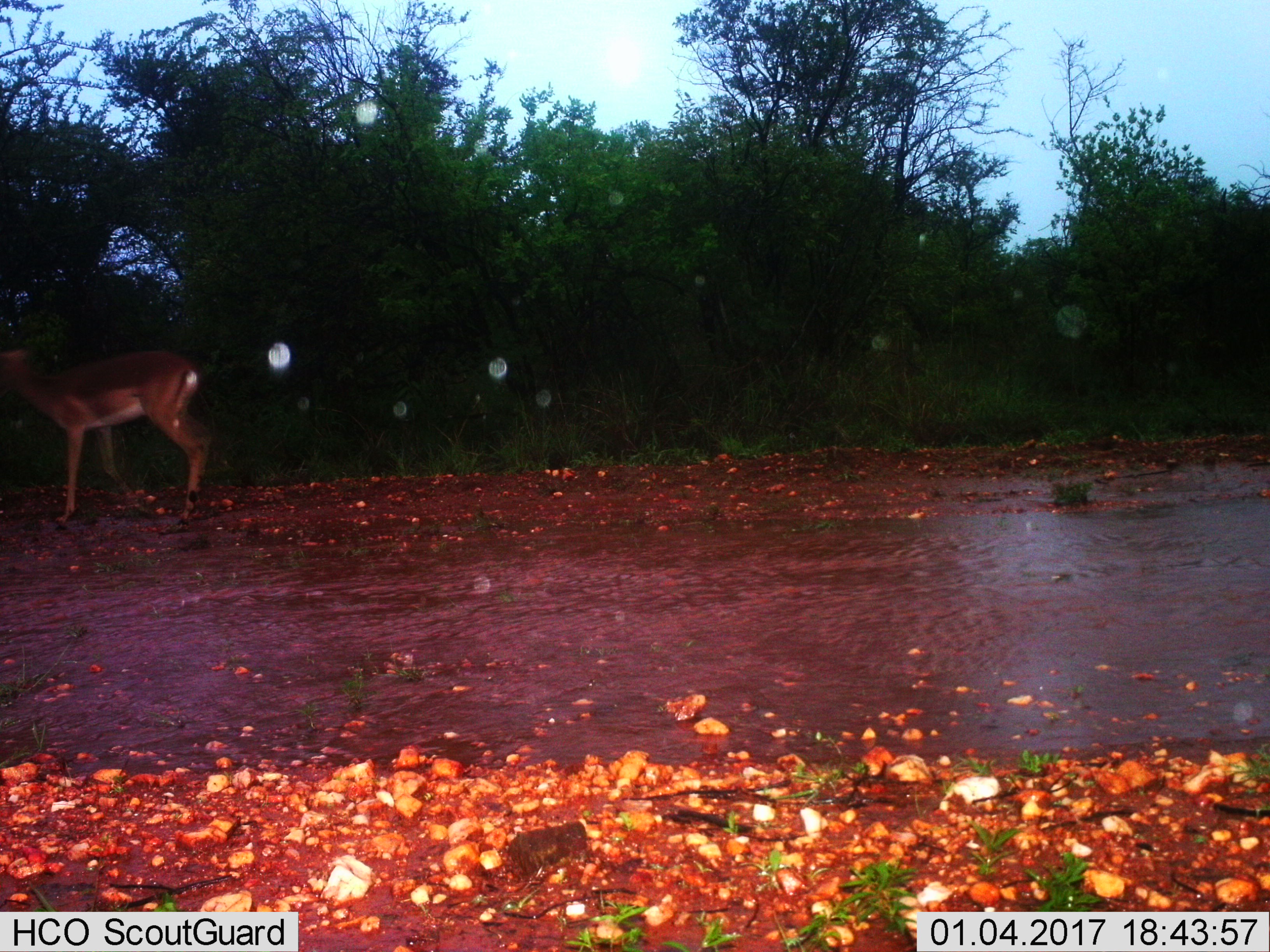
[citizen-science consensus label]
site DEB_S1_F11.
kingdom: Animalia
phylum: Chordata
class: Mammalia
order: Artiodactyla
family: Bovidae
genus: Aepyceros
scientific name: Aepyceros melampus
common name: impala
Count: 1.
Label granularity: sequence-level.